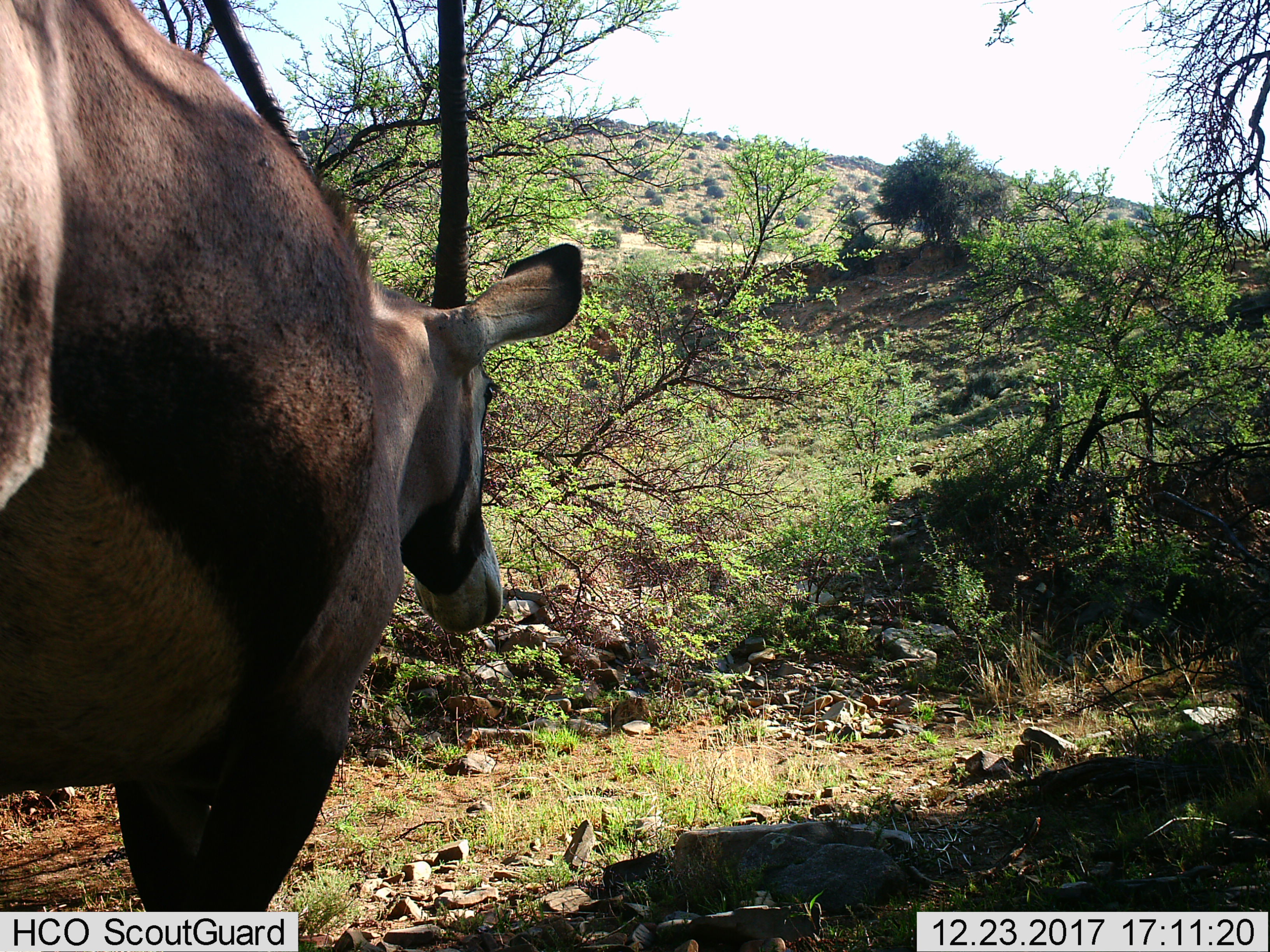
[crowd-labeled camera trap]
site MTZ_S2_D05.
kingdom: Animalia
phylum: Chordata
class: Mammalia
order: Artiodactyla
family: Bovidae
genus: Oryx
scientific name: Oryx gazella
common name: gemsbok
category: oryx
Oryx (gemsbok) (Oryx gazella), count 1. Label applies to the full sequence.